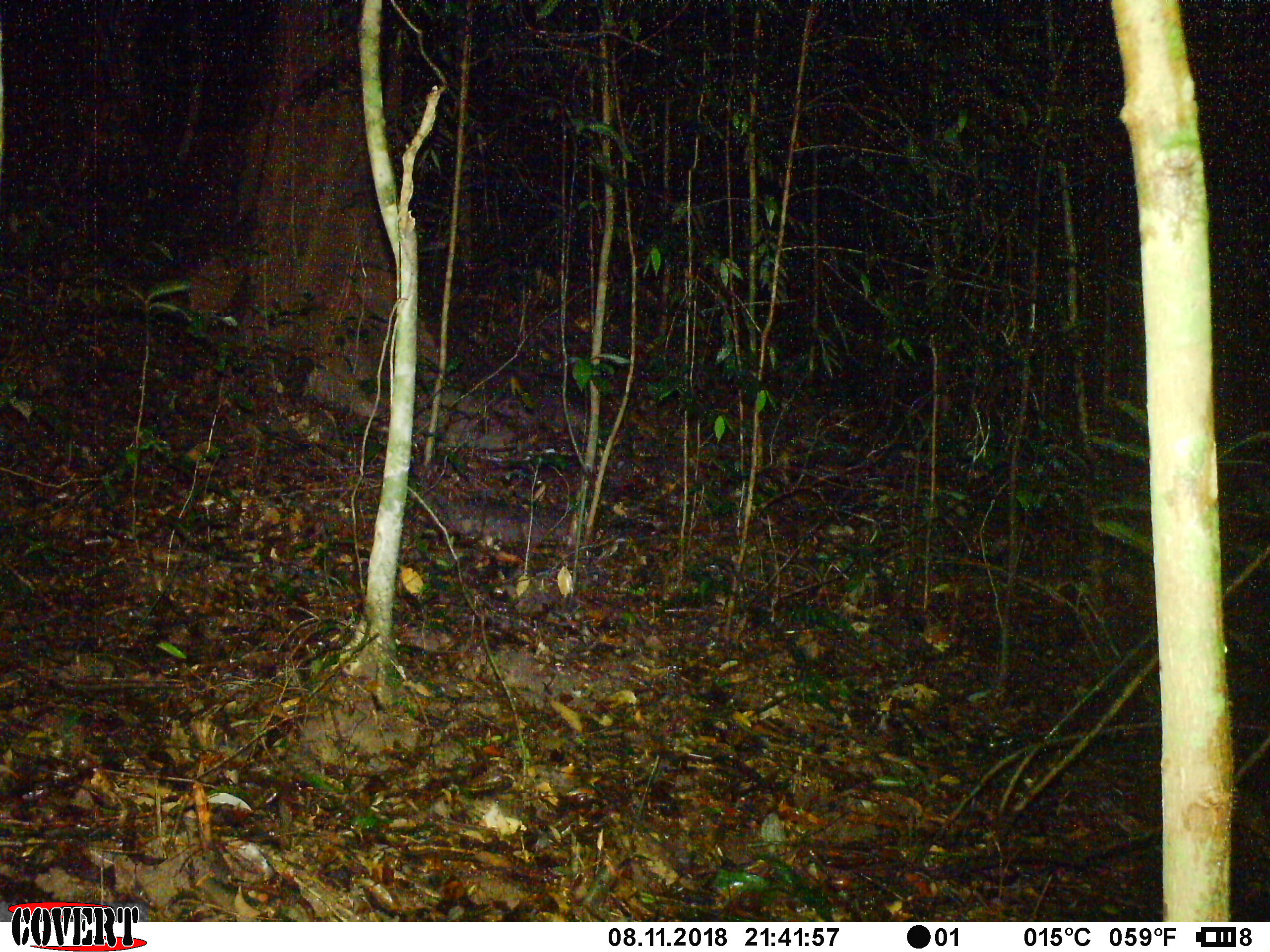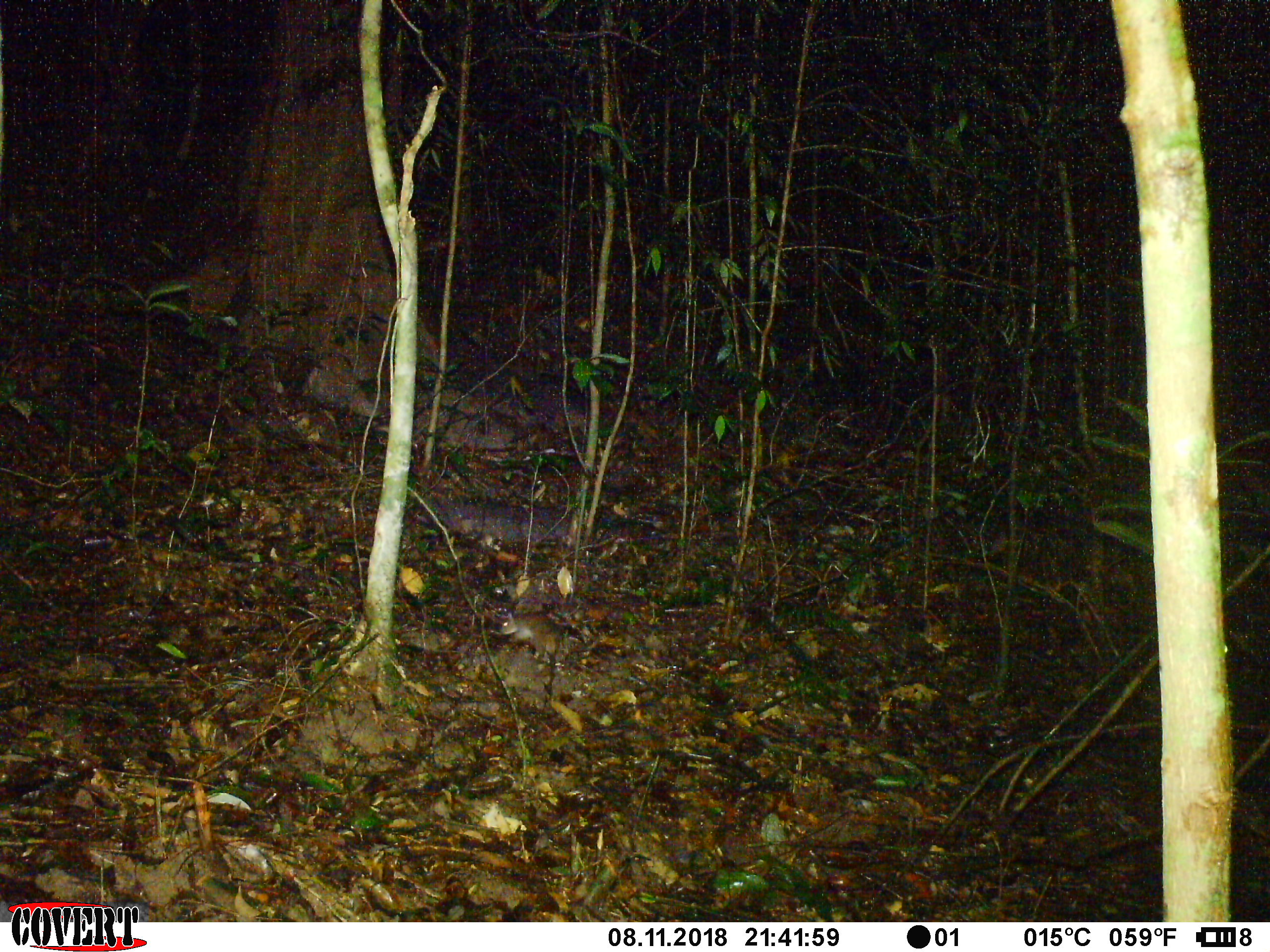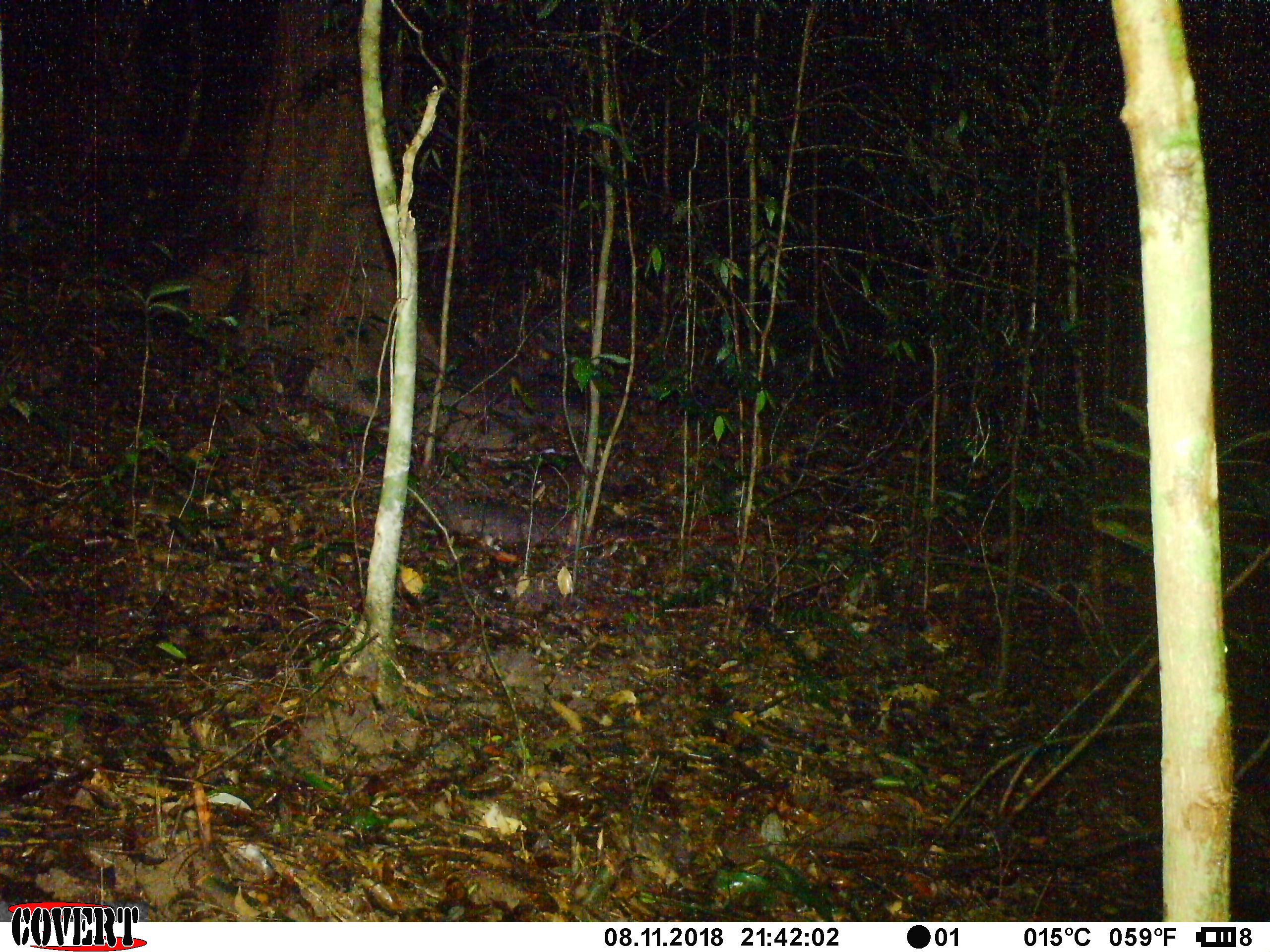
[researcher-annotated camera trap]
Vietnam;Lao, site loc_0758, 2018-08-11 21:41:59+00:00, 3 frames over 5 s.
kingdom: Animalia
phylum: Chordata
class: Mammalia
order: Rodentia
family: Muridae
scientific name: Muridae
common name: old-world mice and rats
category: unidentified murid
Unidentified murid (old-world mice and rats) (Muridae). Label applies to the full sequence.